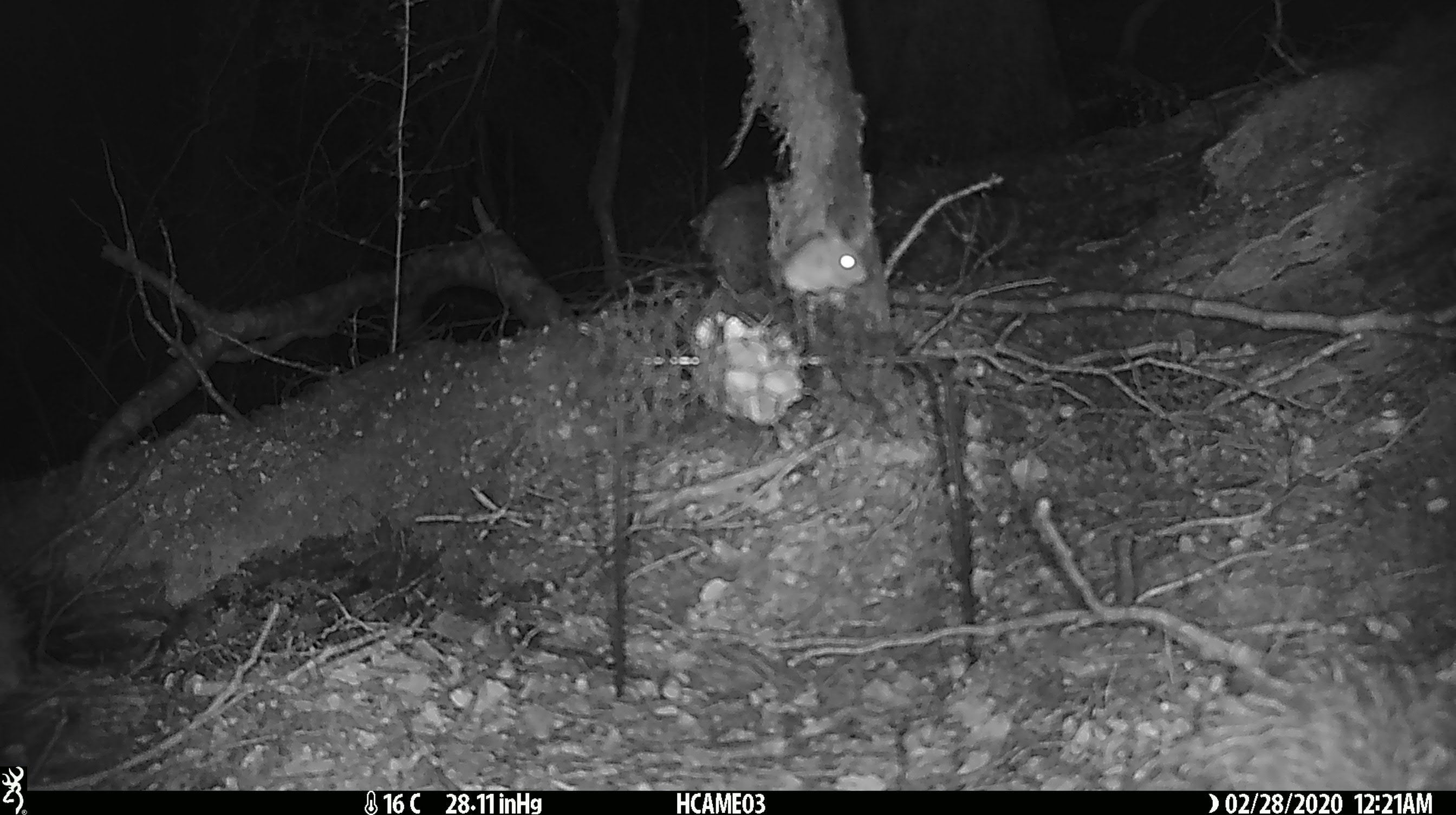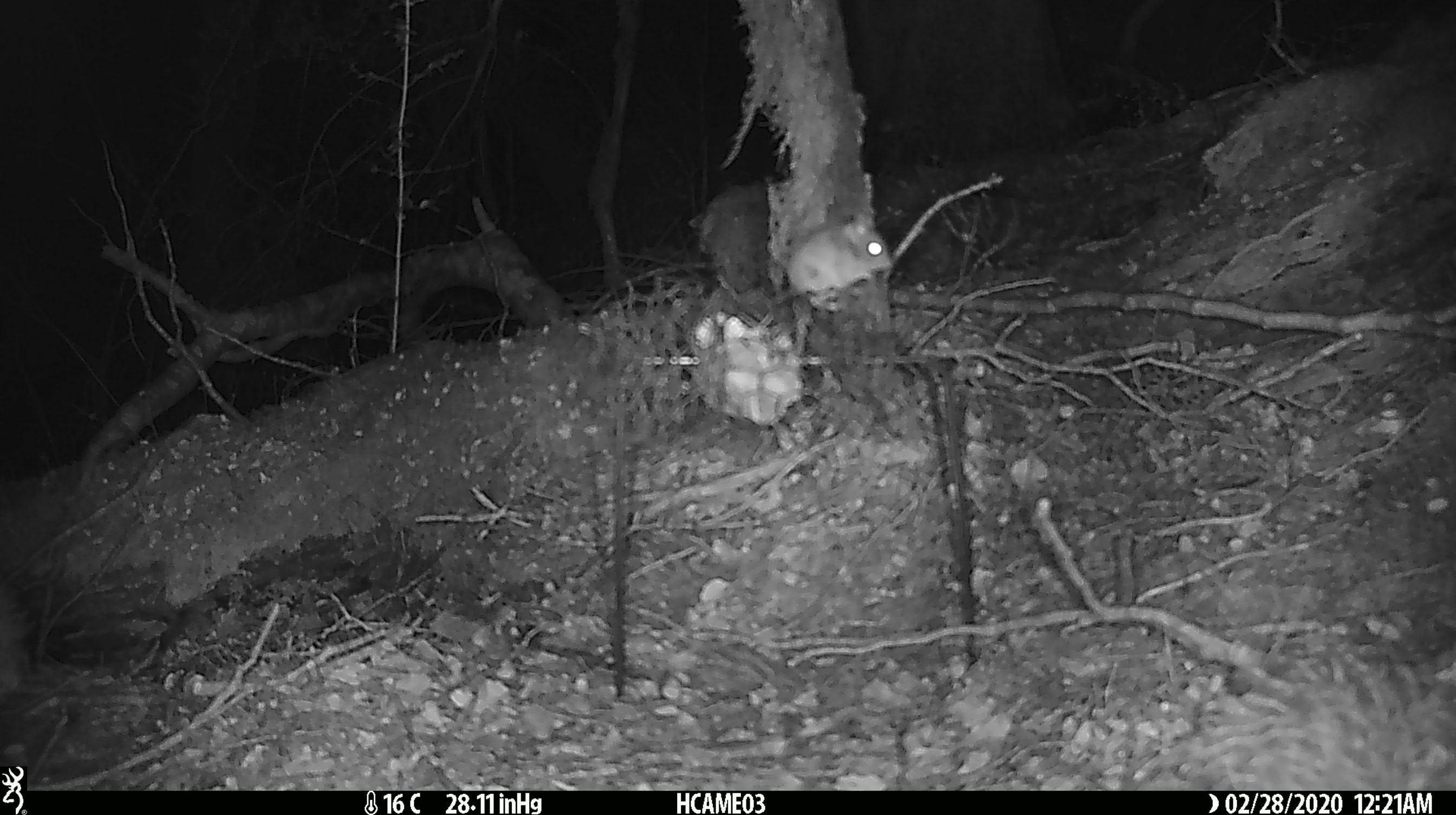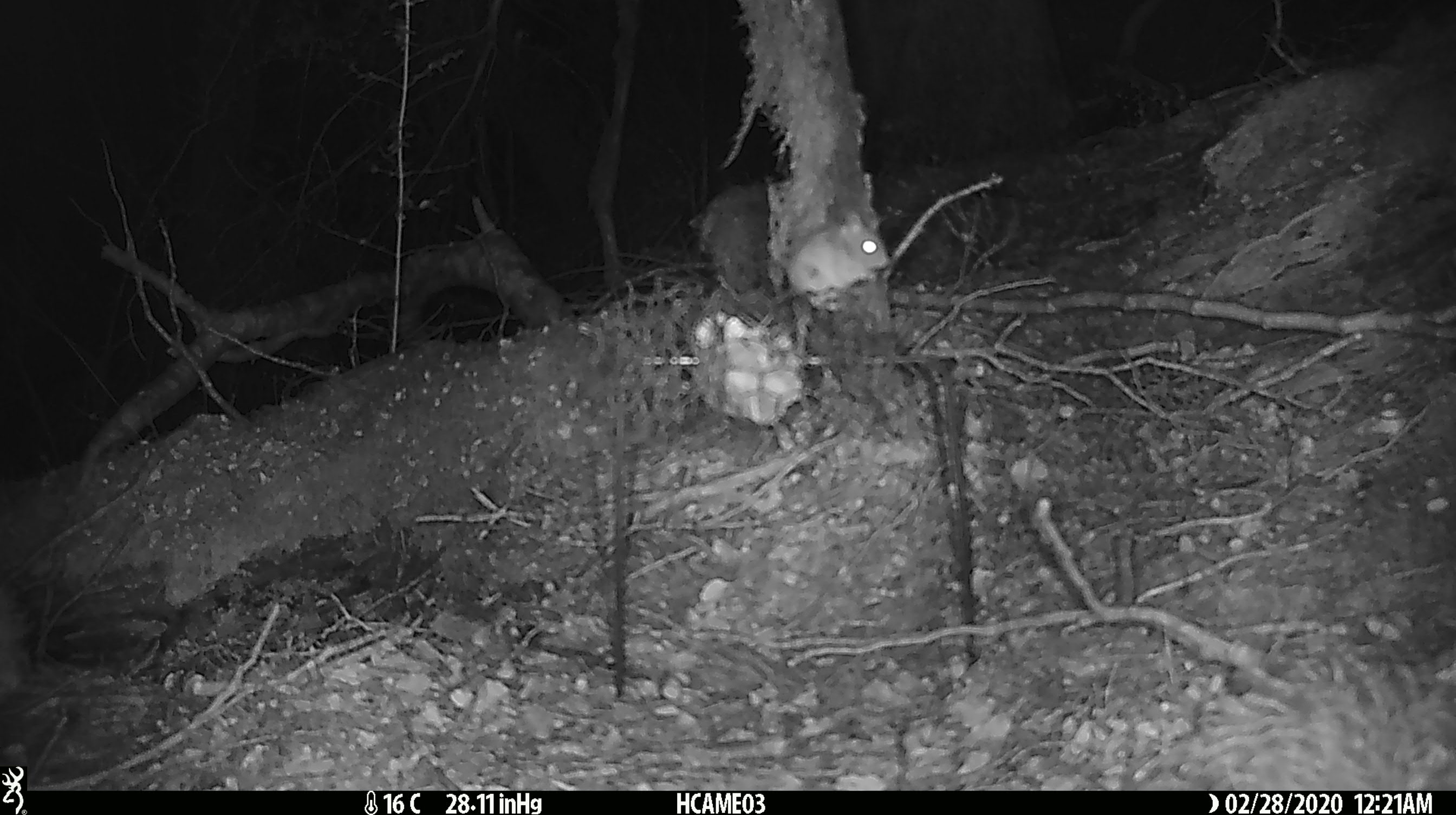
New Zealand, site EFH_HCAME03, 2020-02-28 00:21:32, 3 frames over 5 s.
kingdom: Animalia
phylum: Chordata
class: Mammalia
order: Rodentia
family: Muridae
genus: Mus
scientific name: Mus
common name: mouse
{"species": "mouse (Mus)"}